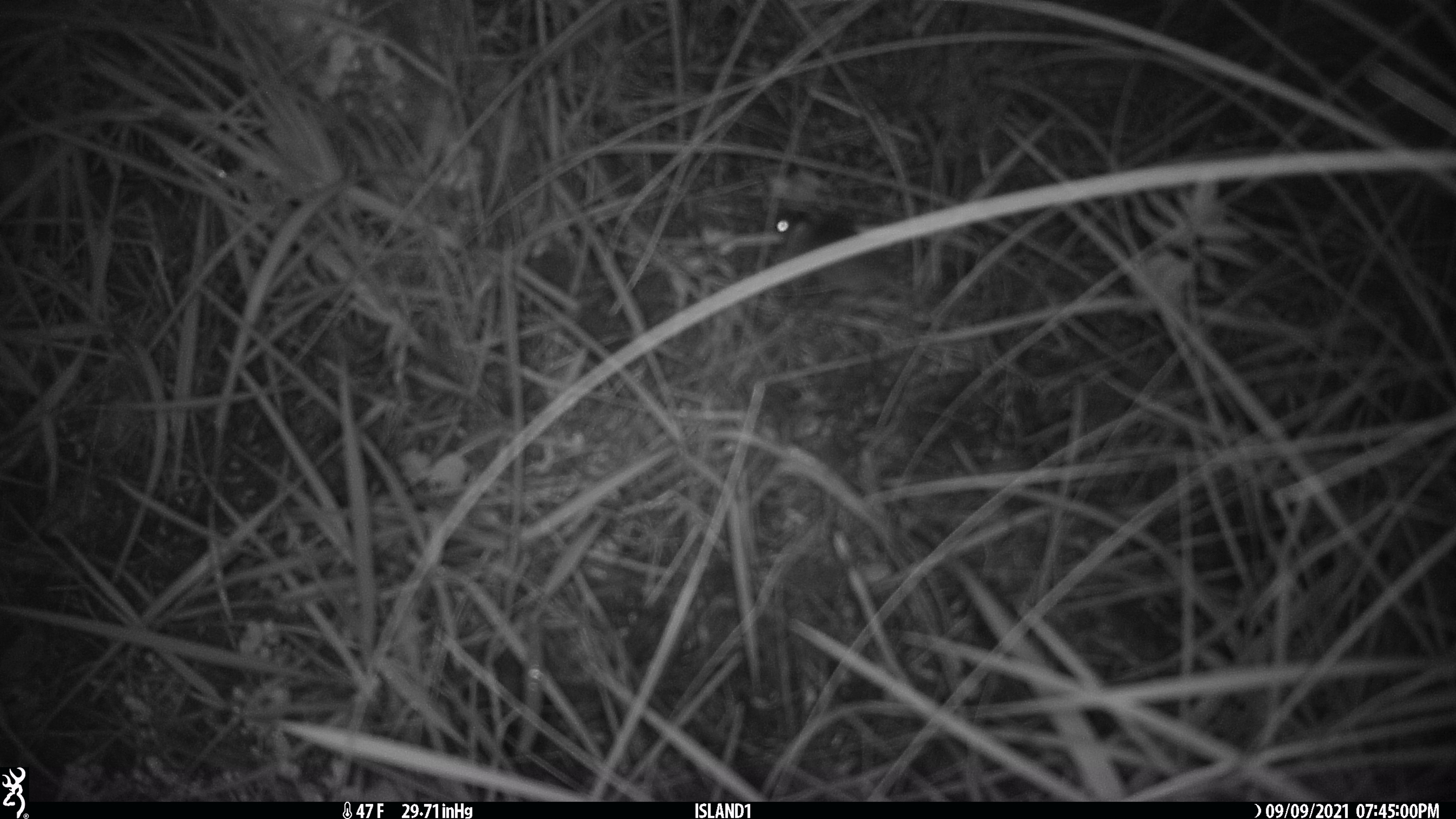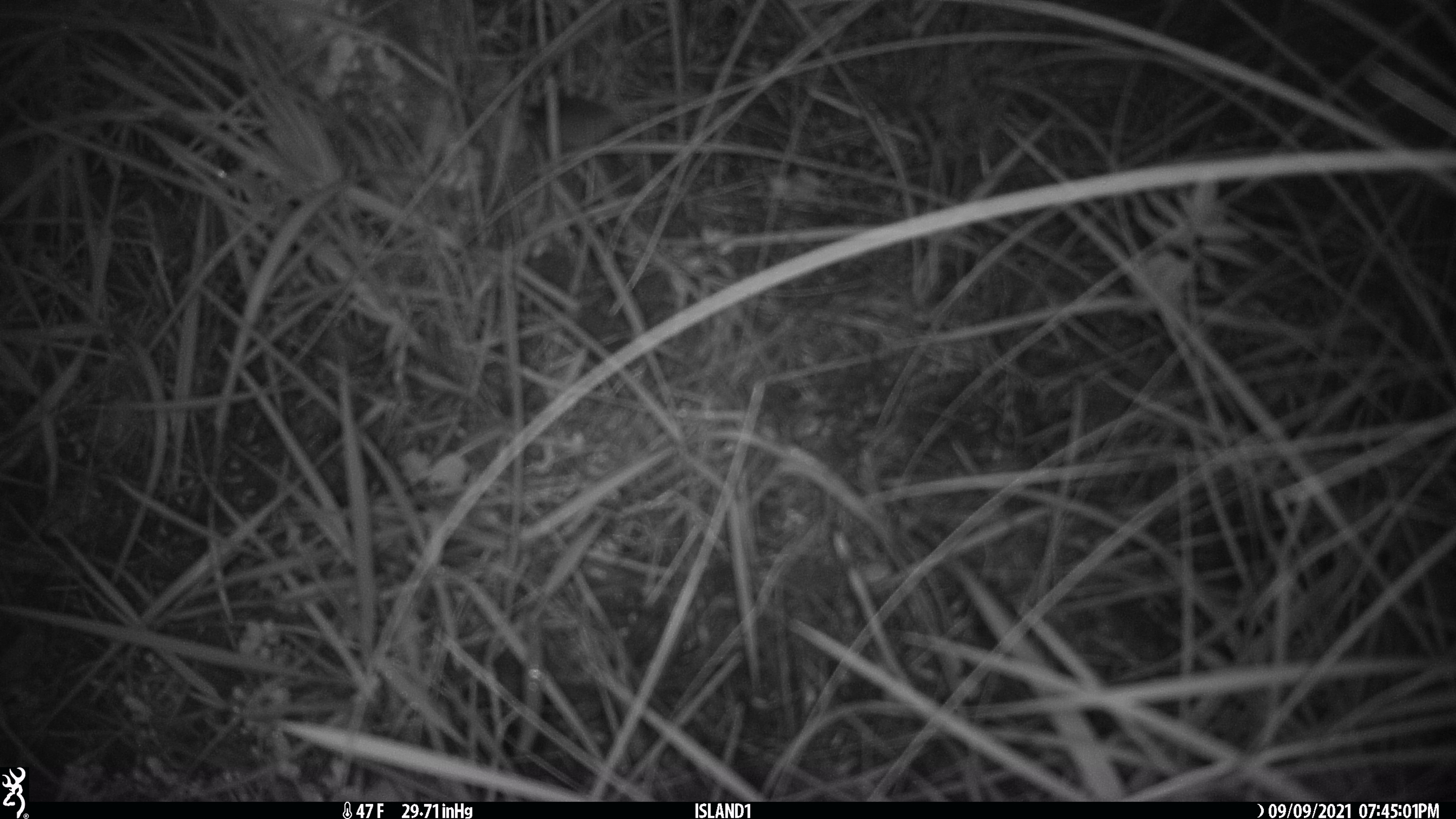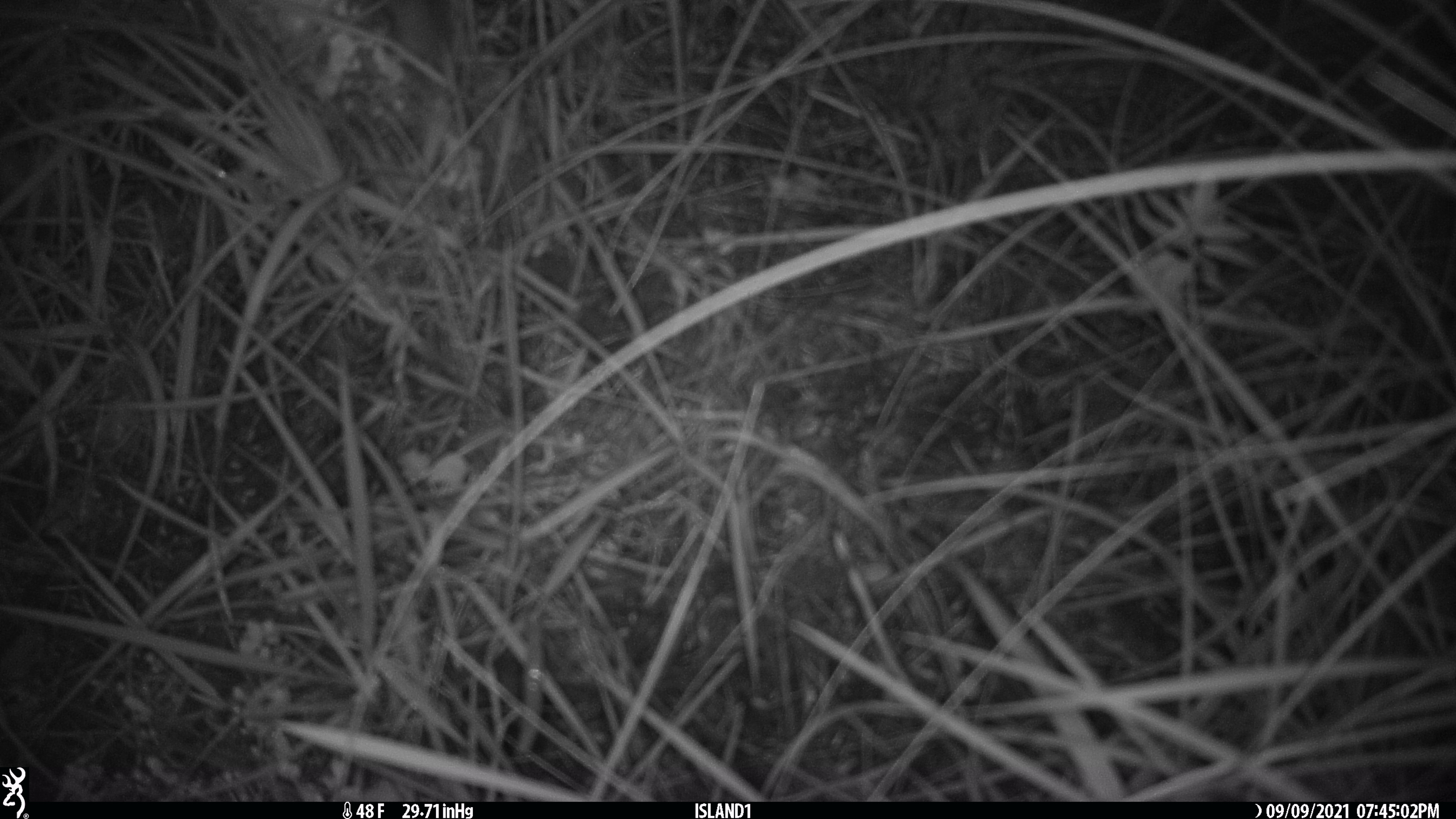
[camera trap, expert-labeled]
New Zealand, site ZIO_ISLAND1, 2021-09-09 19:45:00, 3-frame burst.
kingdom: Animalia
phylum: Chordata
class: Mammalia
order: Rodentia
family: Muridae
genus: Mus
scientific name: Mus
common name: mouse